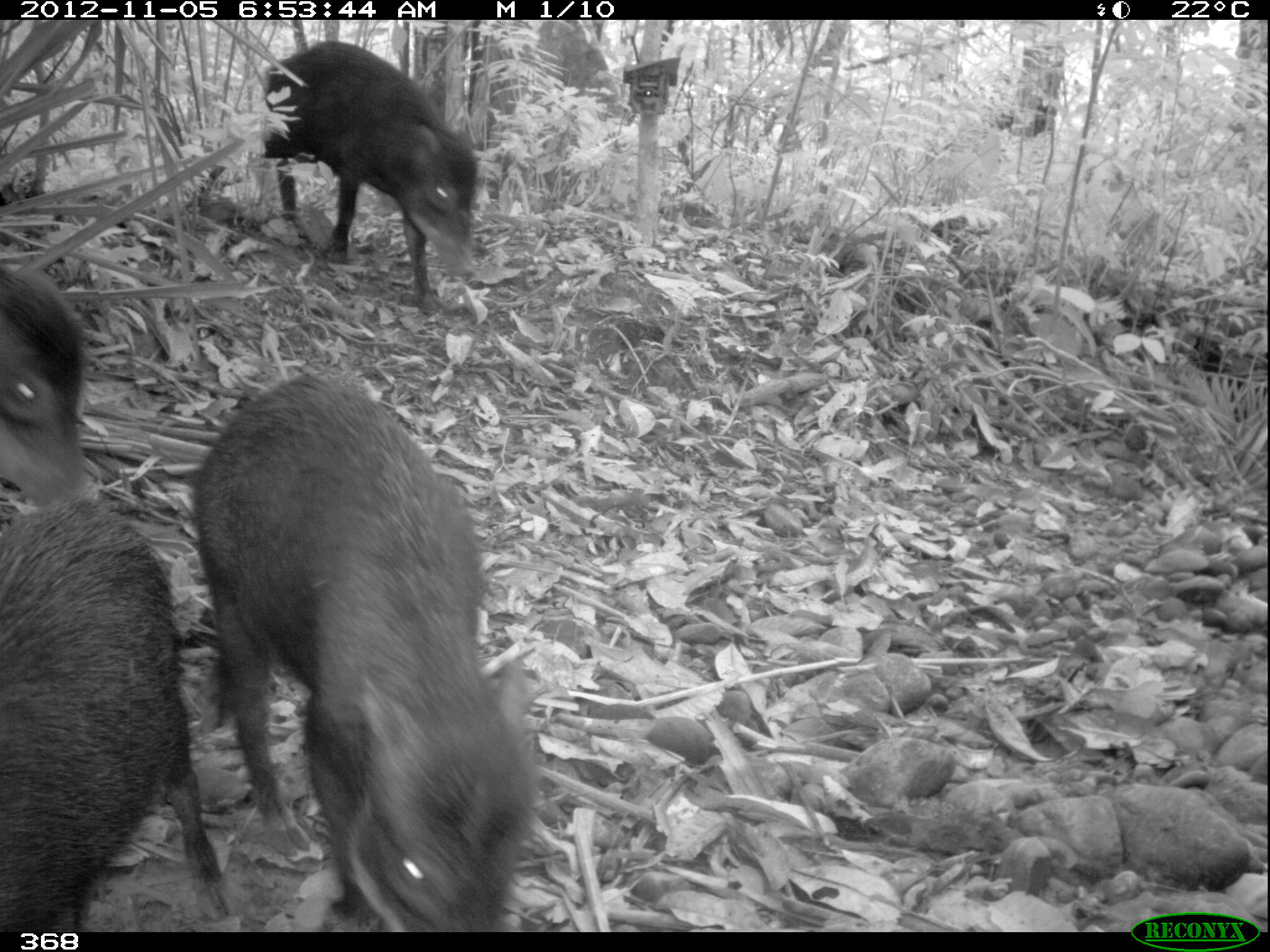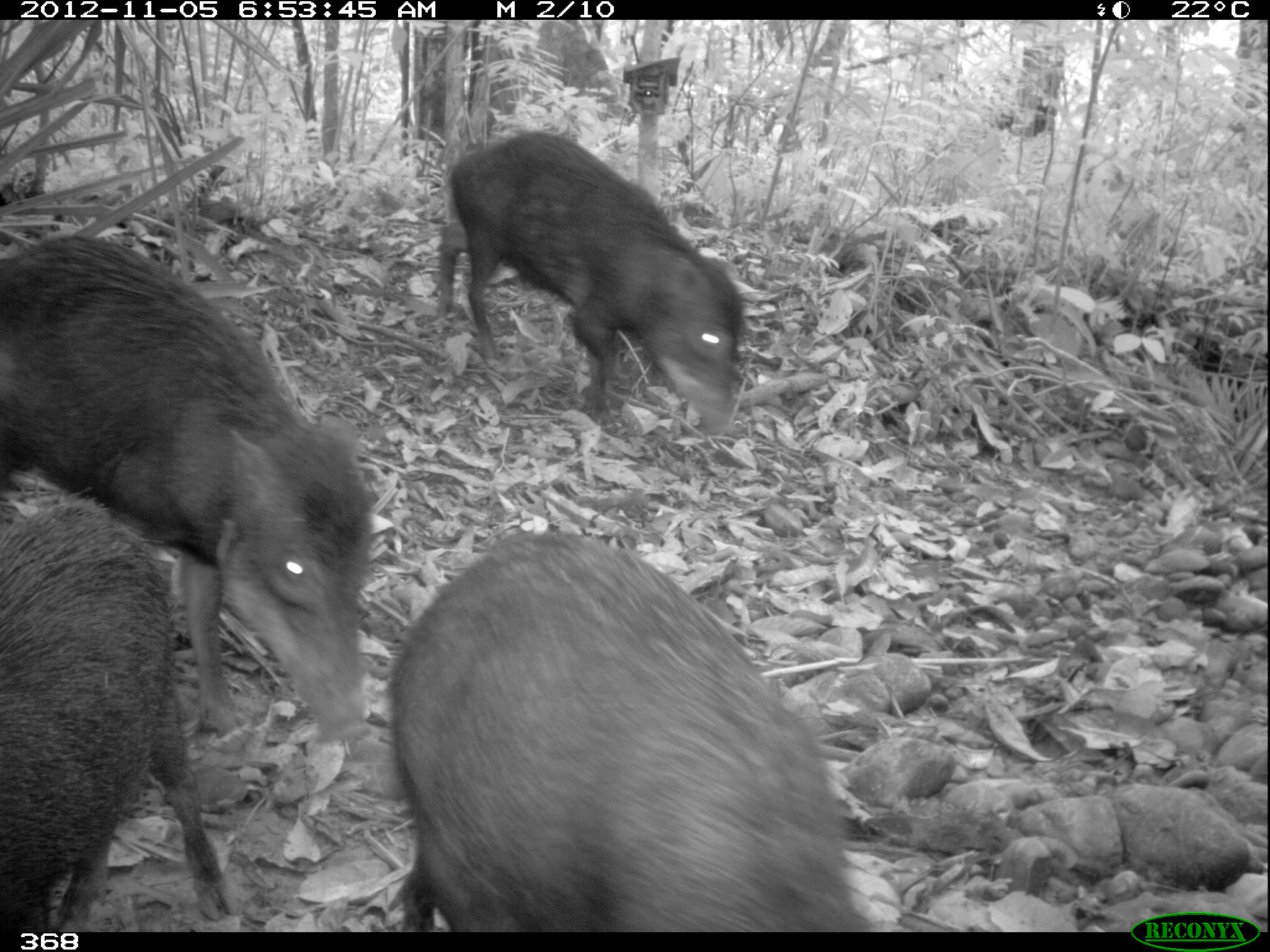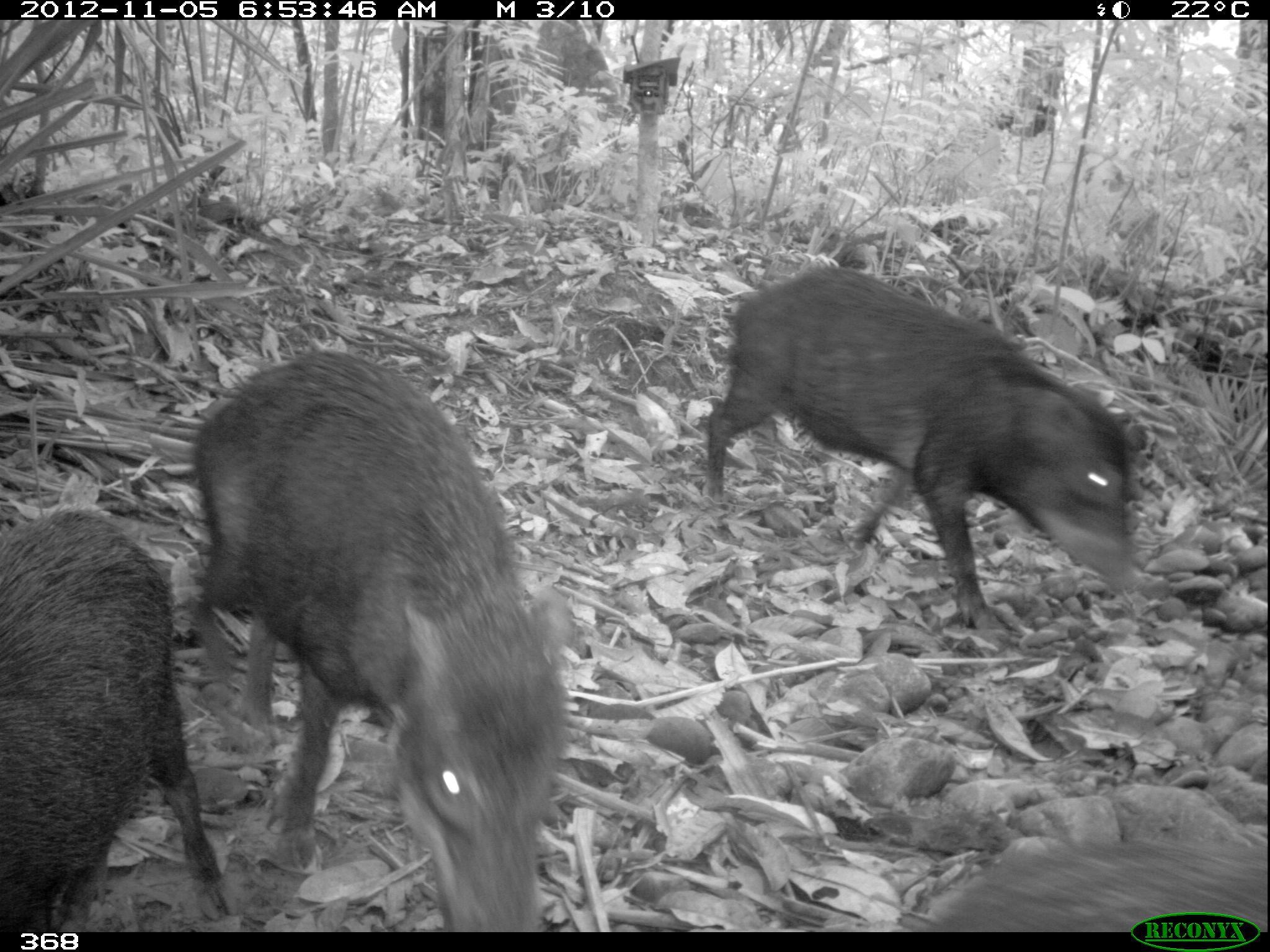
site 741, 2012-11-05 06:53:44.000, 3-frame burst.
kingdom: Animalia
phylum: Chordata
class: Mammalia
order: Artiodactyla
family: Tayassuidae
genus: Tayassu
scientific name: Tayassu pecari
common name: white-lipped peccary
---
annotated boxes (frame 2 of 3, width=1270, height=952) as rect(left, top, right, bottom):
tayassu pecari: rect(388, 530, 872, 928); rect(0, 235, 371, 746); rect(0, 505, 231, 927); rect(439, 133, 742, 432)